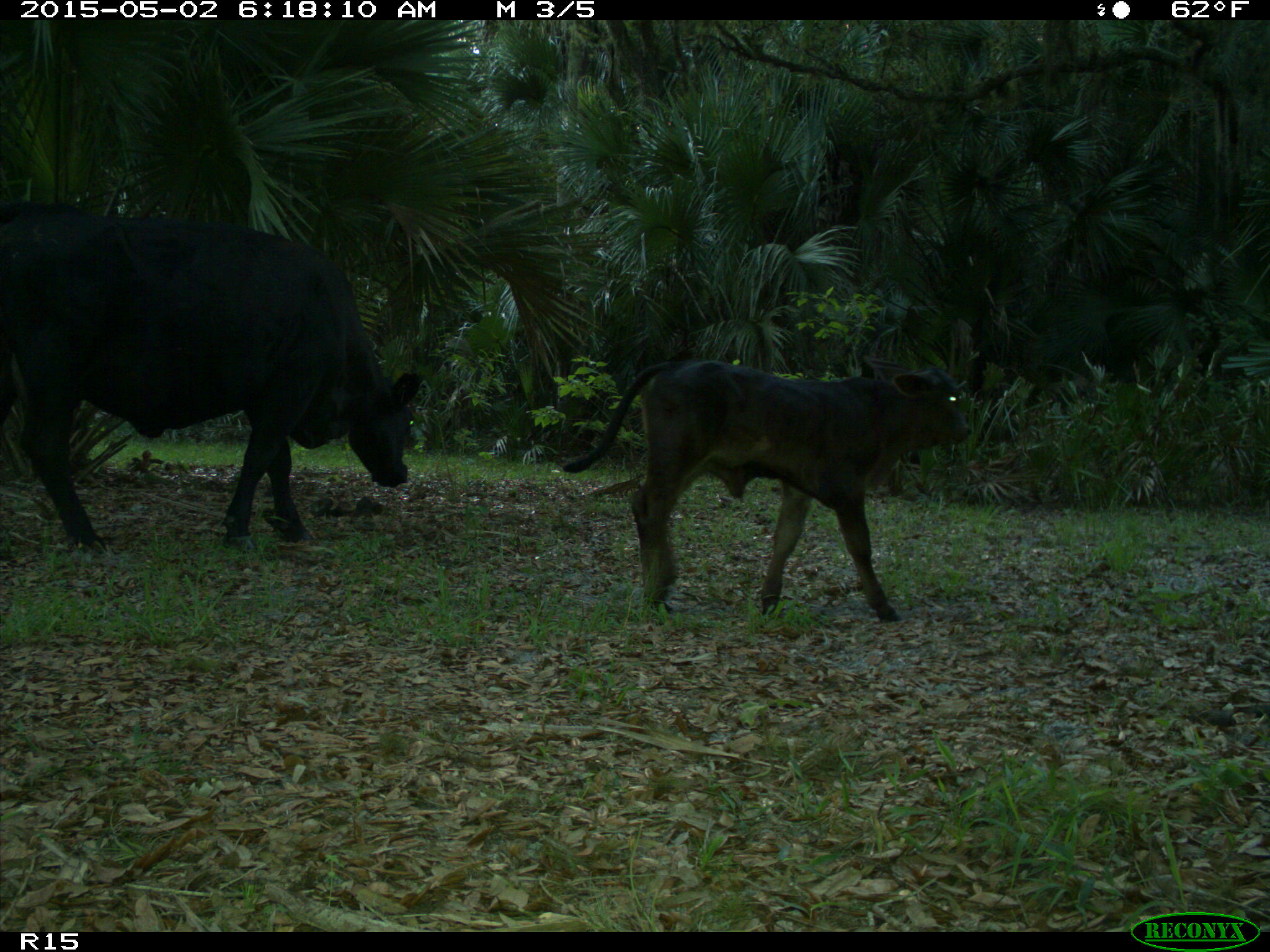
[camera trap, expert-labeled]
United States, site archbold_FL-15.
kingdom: Animalia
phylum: Chordata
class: Mammalia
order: Artiodactyla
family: Bovidae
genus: Bos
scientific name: Bos taurus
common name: domestic cow